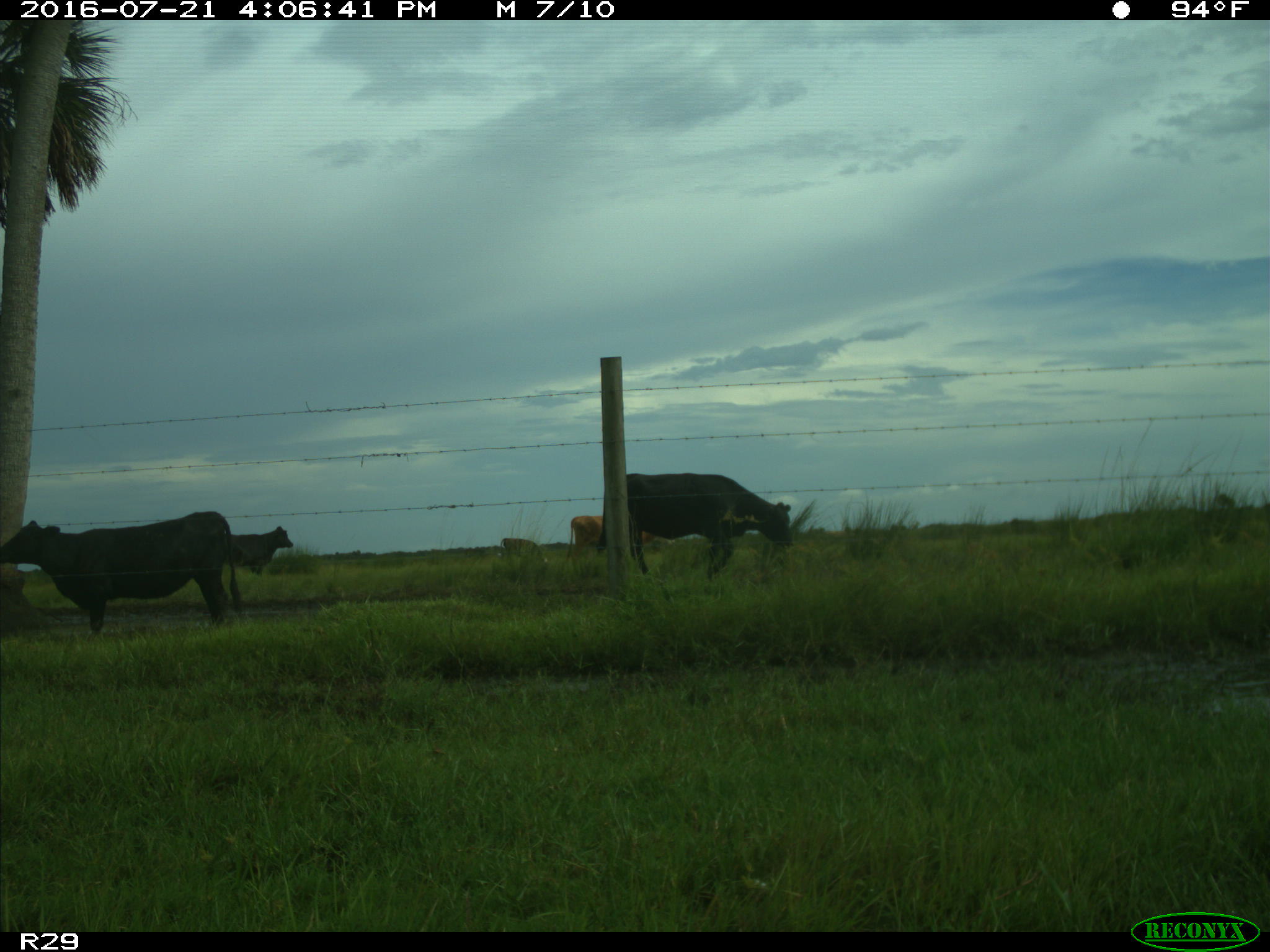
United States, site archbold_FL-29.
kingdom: Animalia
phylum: Chordata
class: Mammalia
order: Artiodactyla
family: Bovidae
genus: Bos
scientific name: Bos taurus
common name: domestic cow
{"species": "Bos taurus (domestic cow)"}